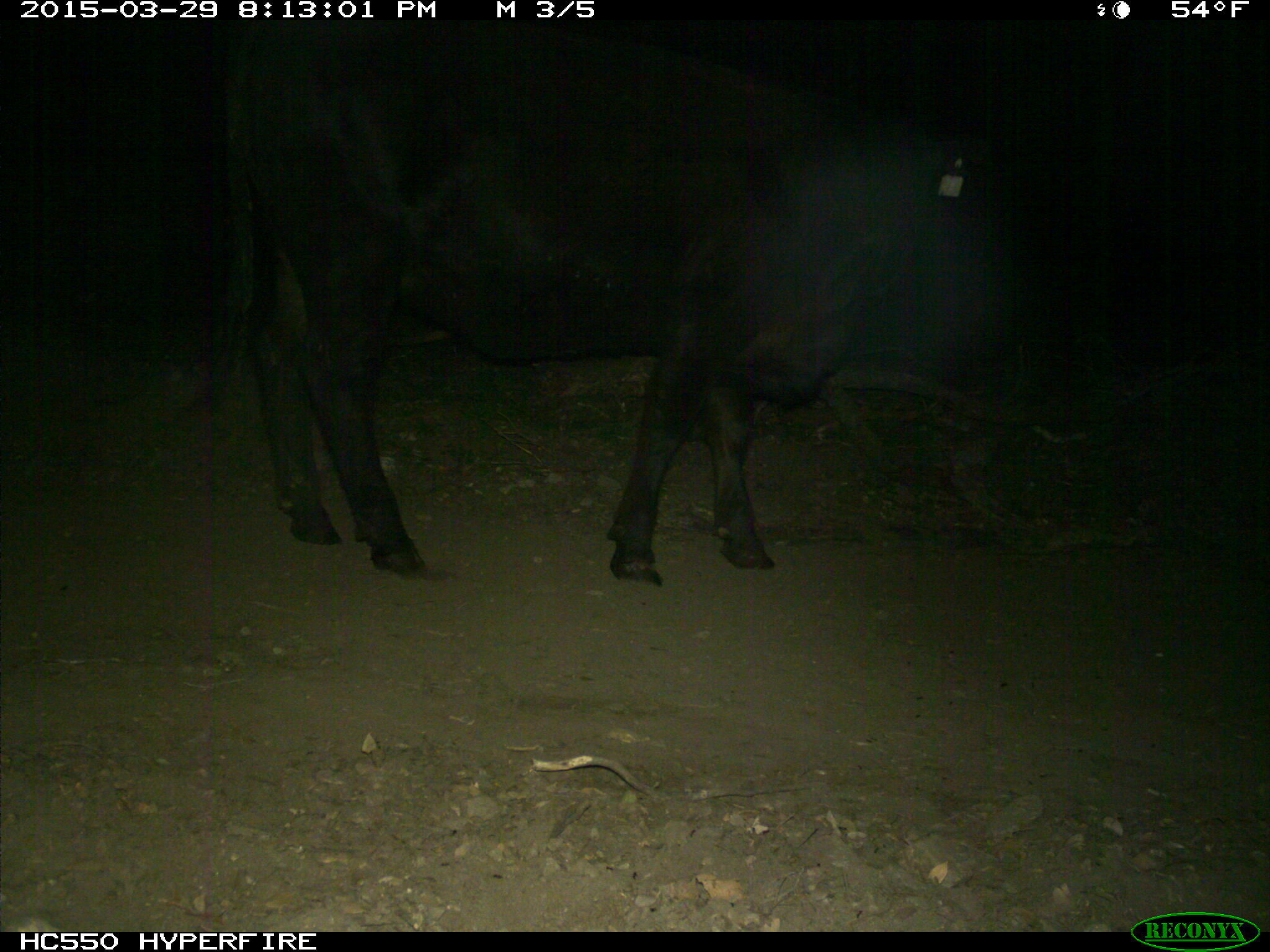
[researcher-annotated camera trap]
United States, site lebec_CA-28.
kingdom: Animalia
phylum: Chordata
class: Mammalia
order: Artiodactyla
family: Bovidae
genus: Bos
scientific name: Bos taurus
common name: domestic cow